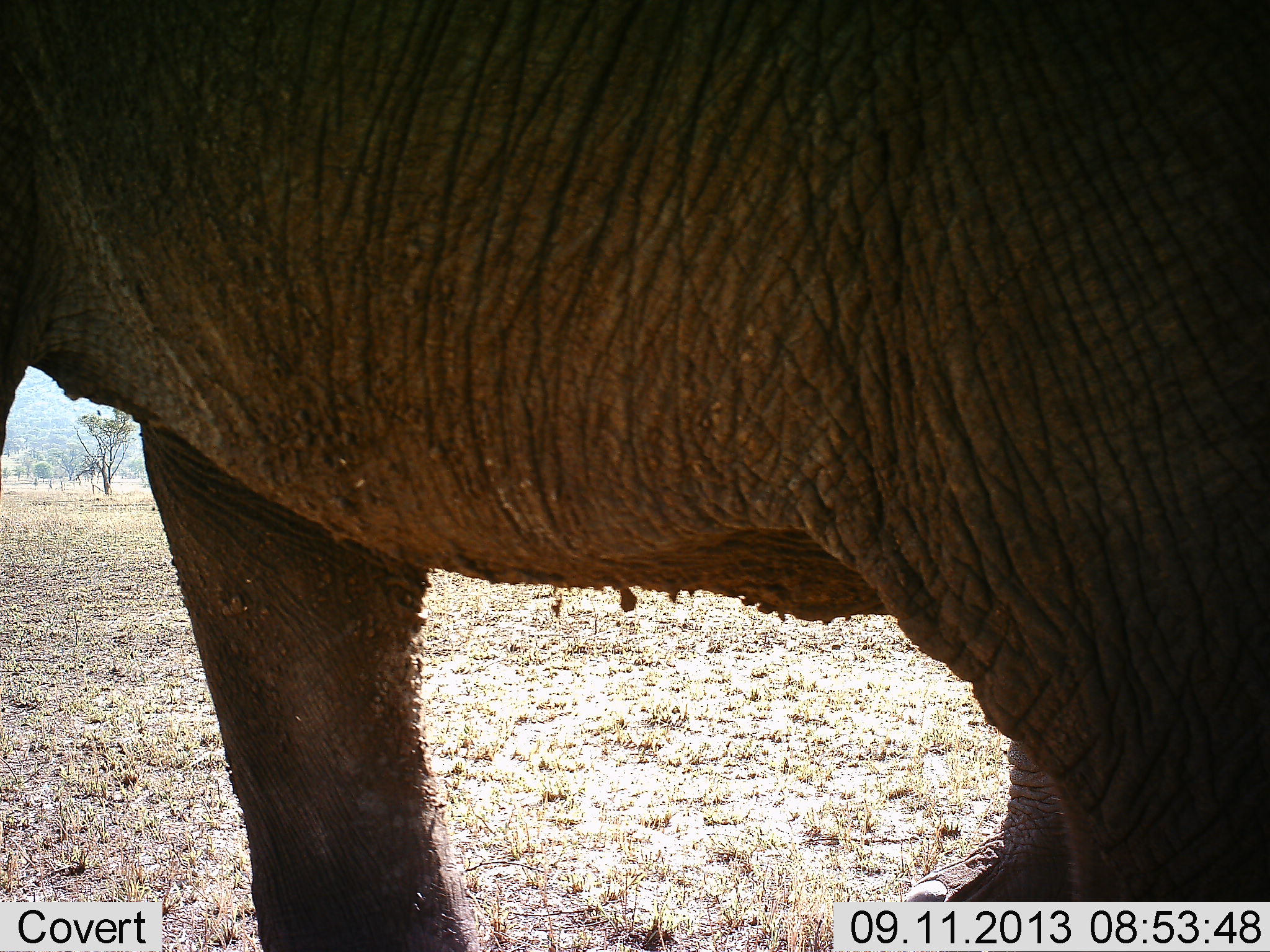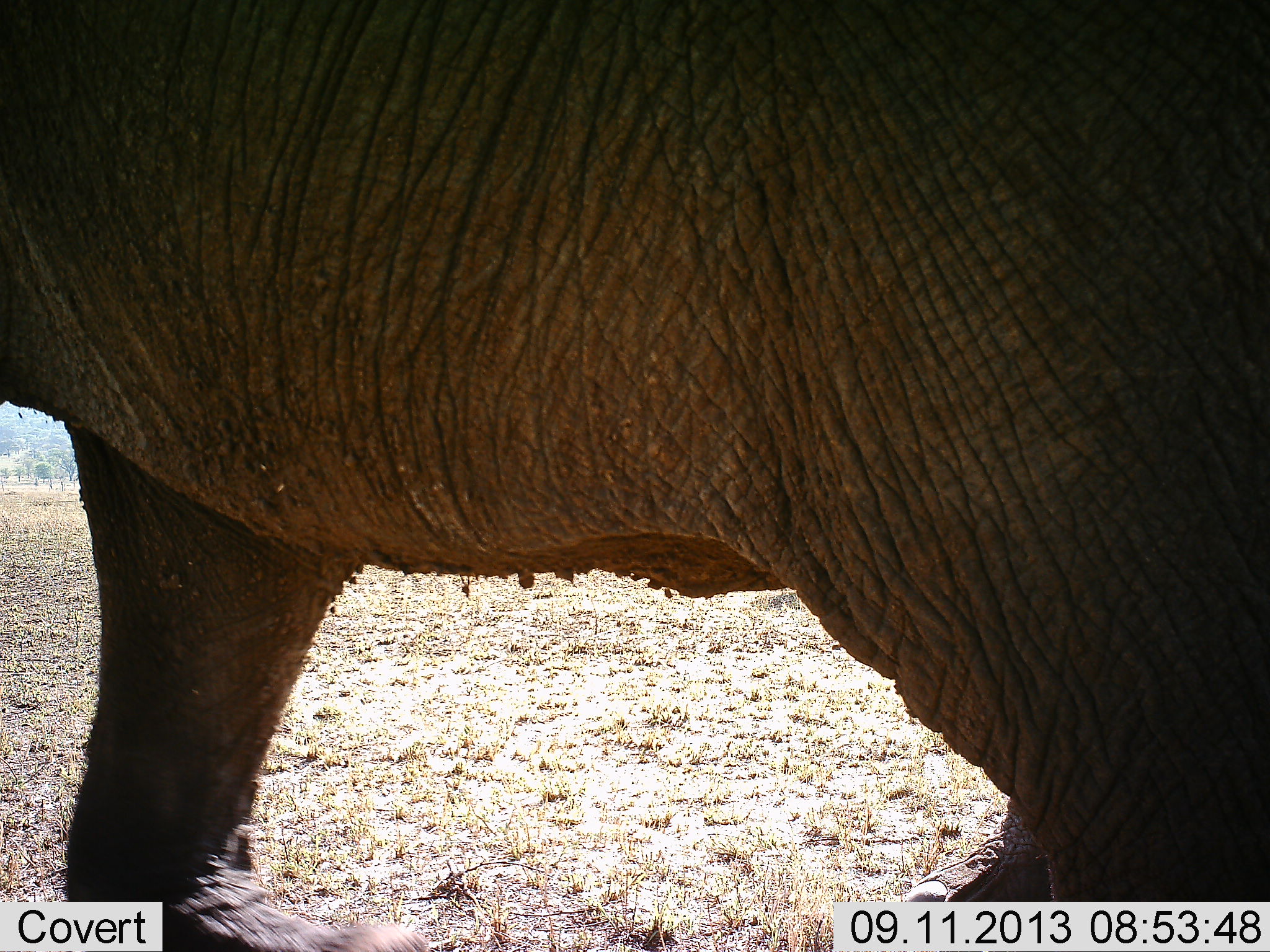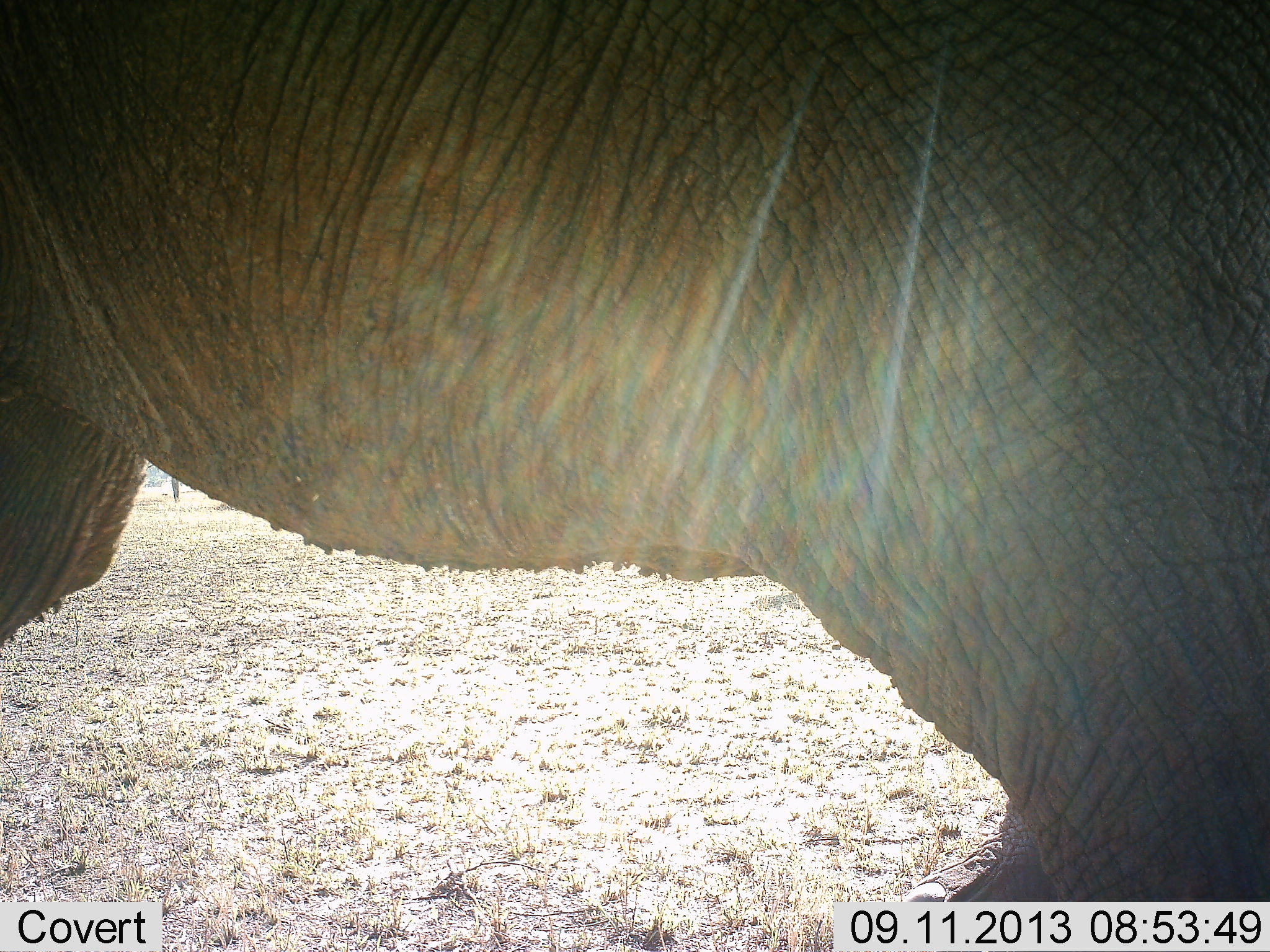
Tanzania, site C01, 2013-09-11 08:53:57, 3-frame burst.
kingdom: Animalia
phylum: Chordata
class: Mammalia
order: Proboscidea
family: Elephantidae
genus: Loxodonta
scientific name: Loxodonta africana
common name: african bush elephant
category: elephant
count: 1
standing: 41%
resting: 3%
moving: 59%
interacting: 0%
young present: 0%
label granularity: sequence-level